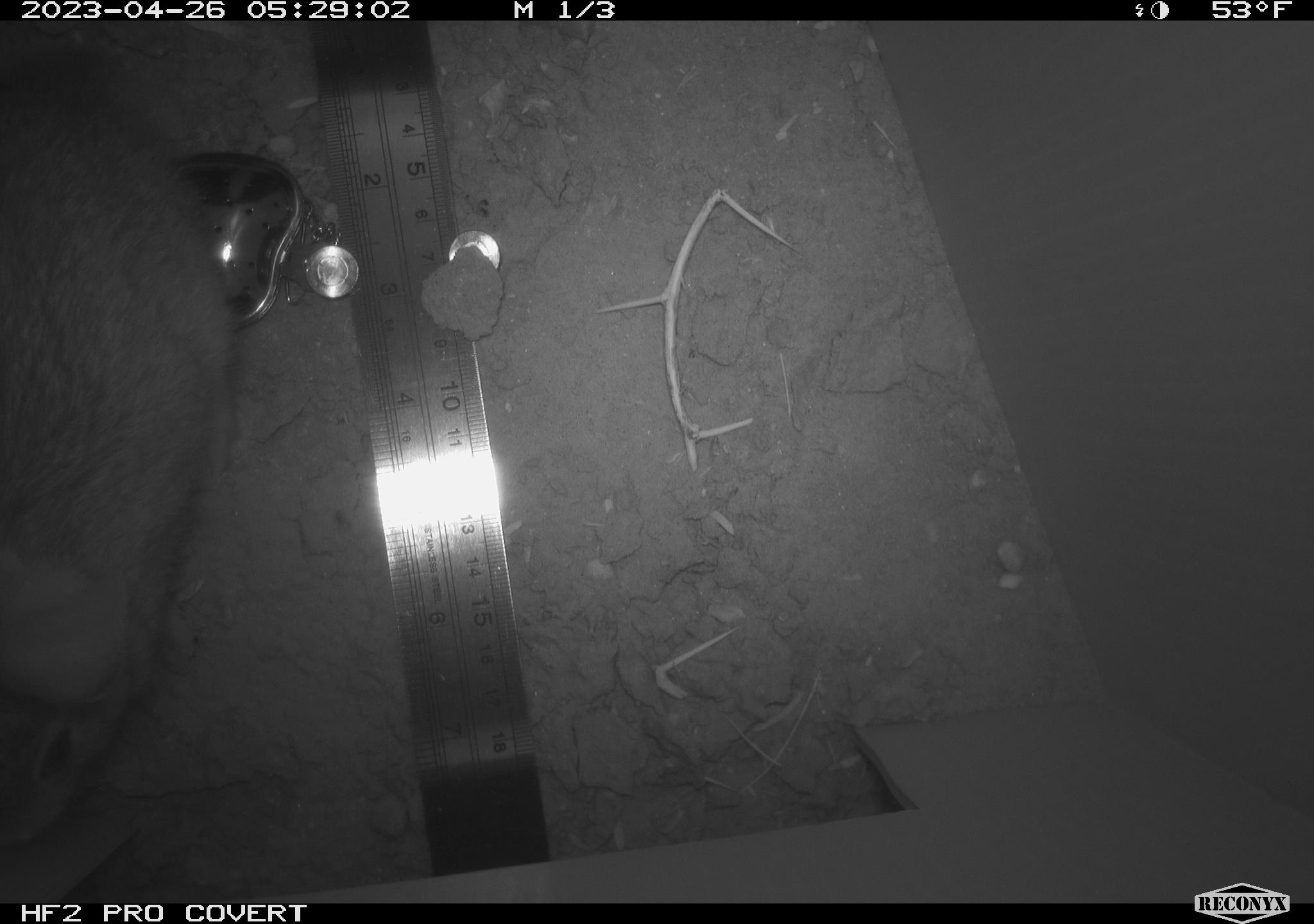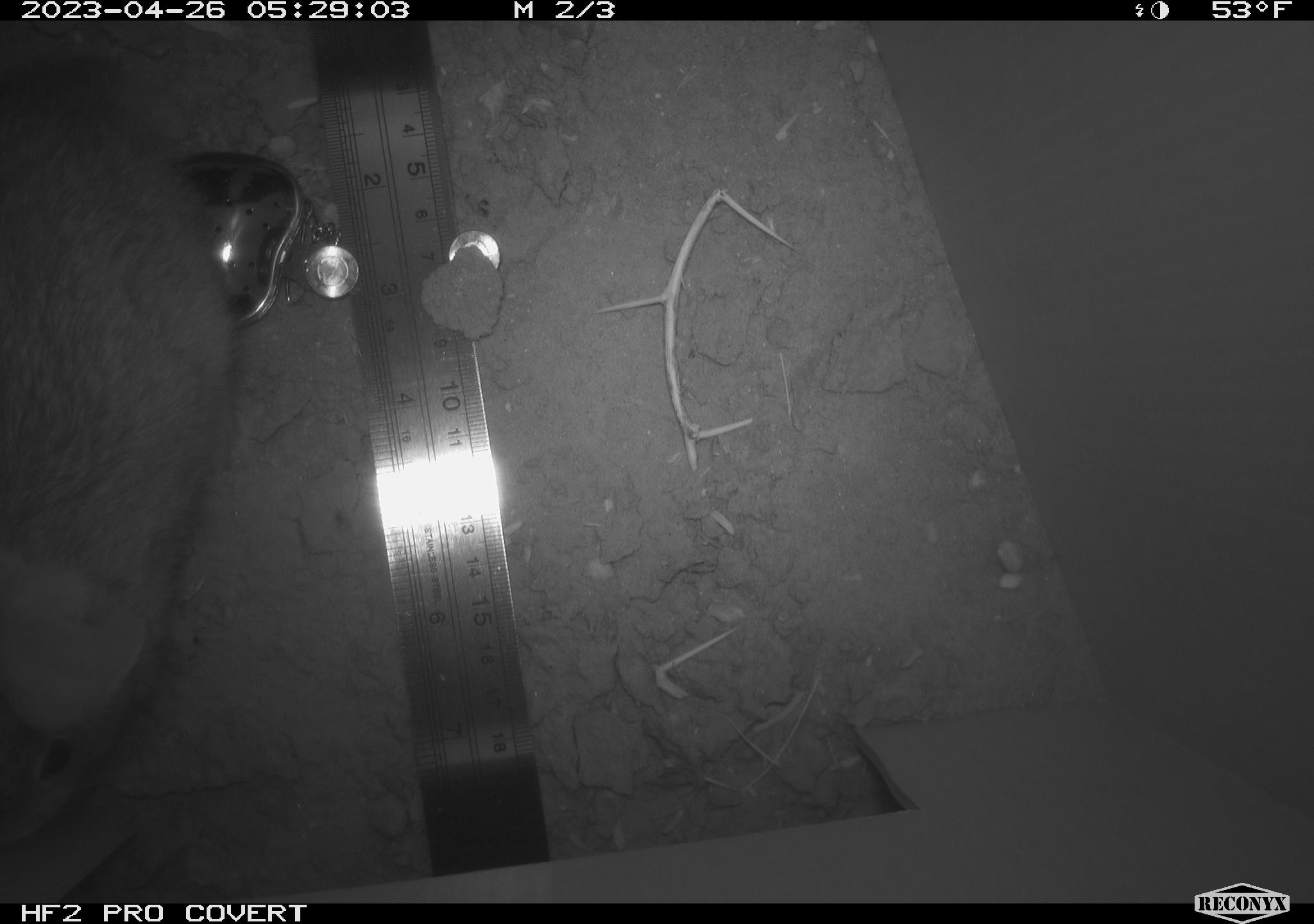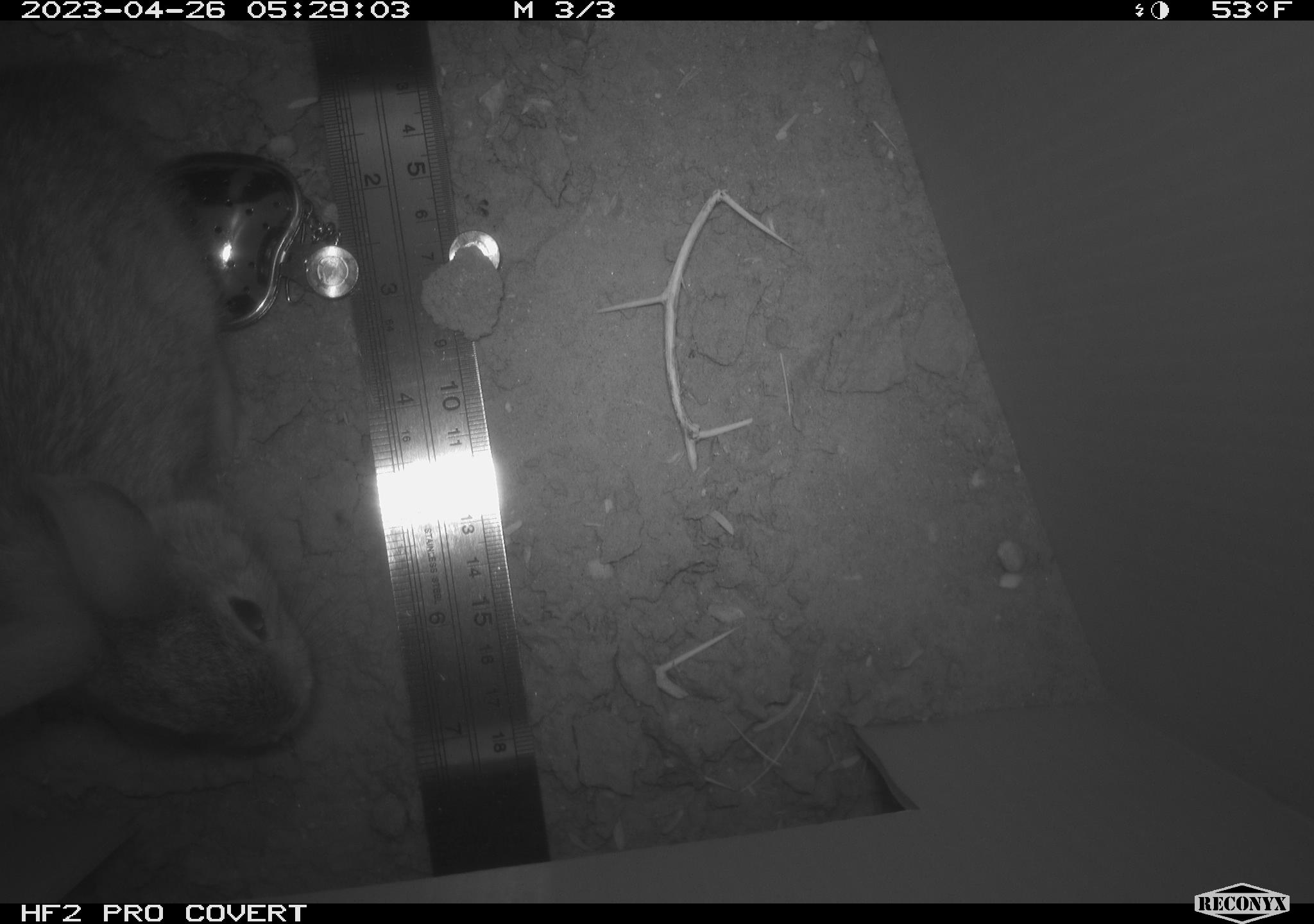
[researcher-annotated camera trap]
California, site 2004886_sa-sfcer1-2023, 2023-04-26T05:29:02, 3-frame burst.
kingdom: Animalia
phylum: Chordata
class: Mammalia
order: Lagomorpha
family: Leporidae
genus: Sylvilagus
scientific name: Sylvilagus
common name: cottontail rabbits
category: sylvilagus species